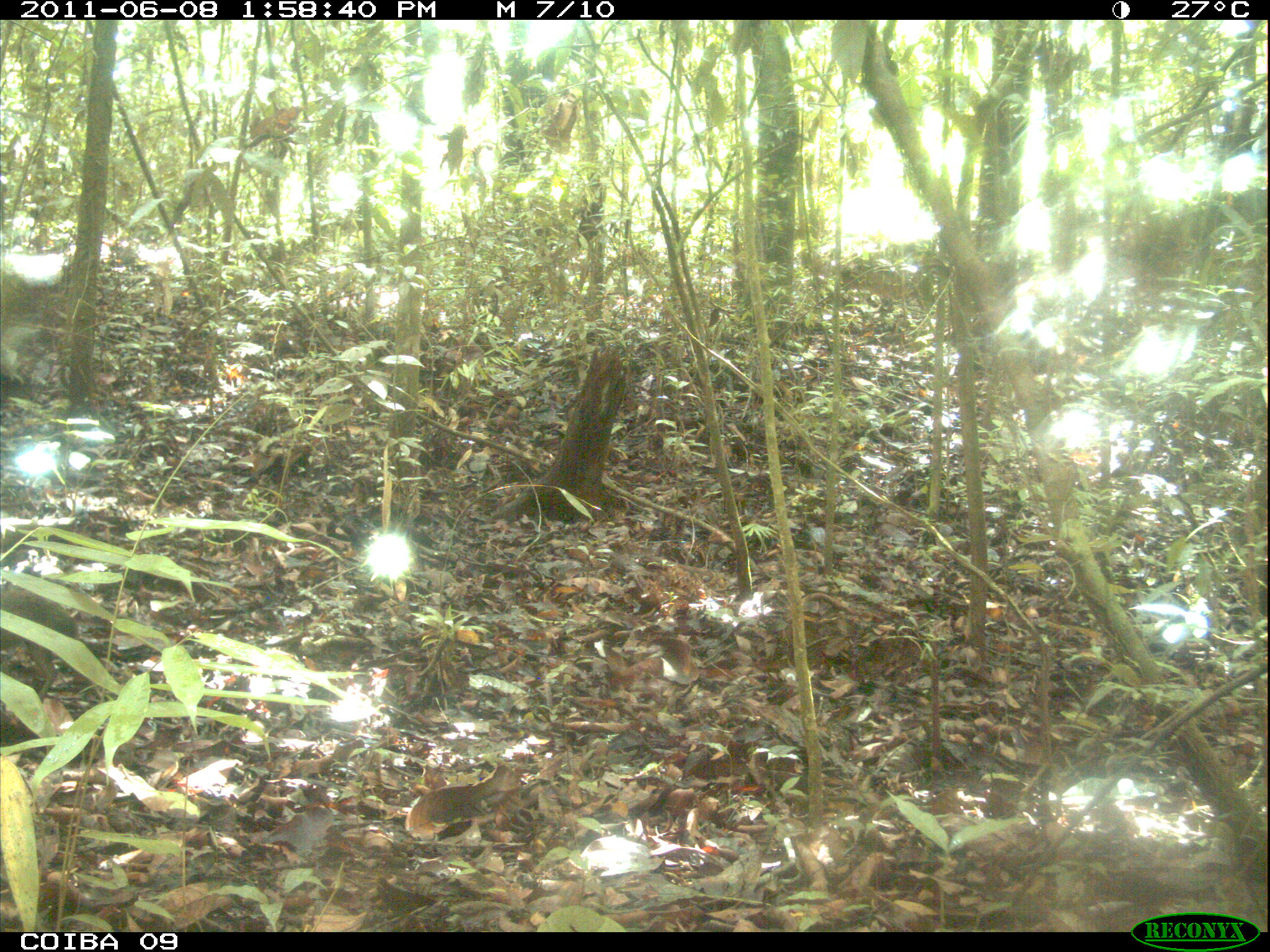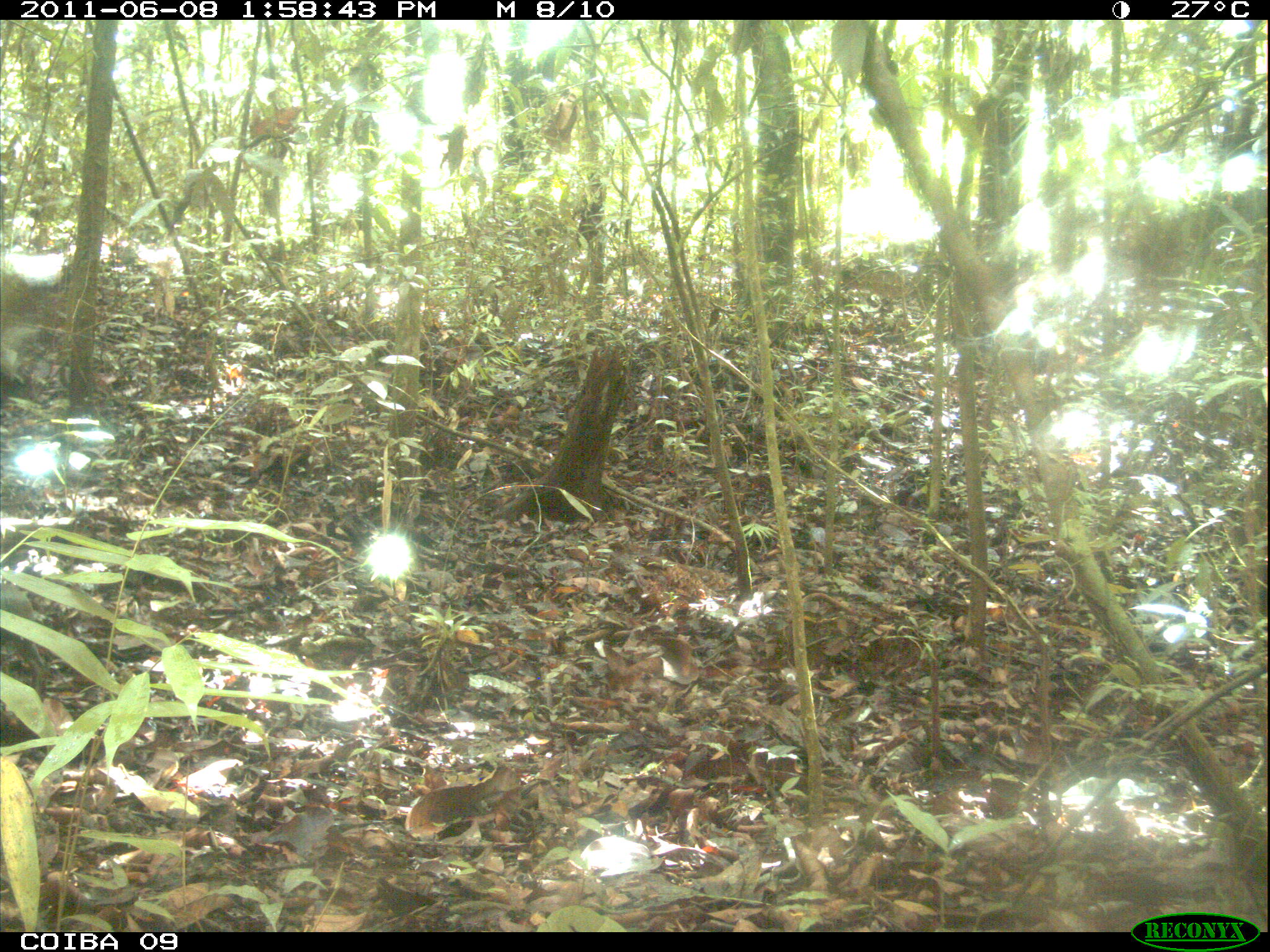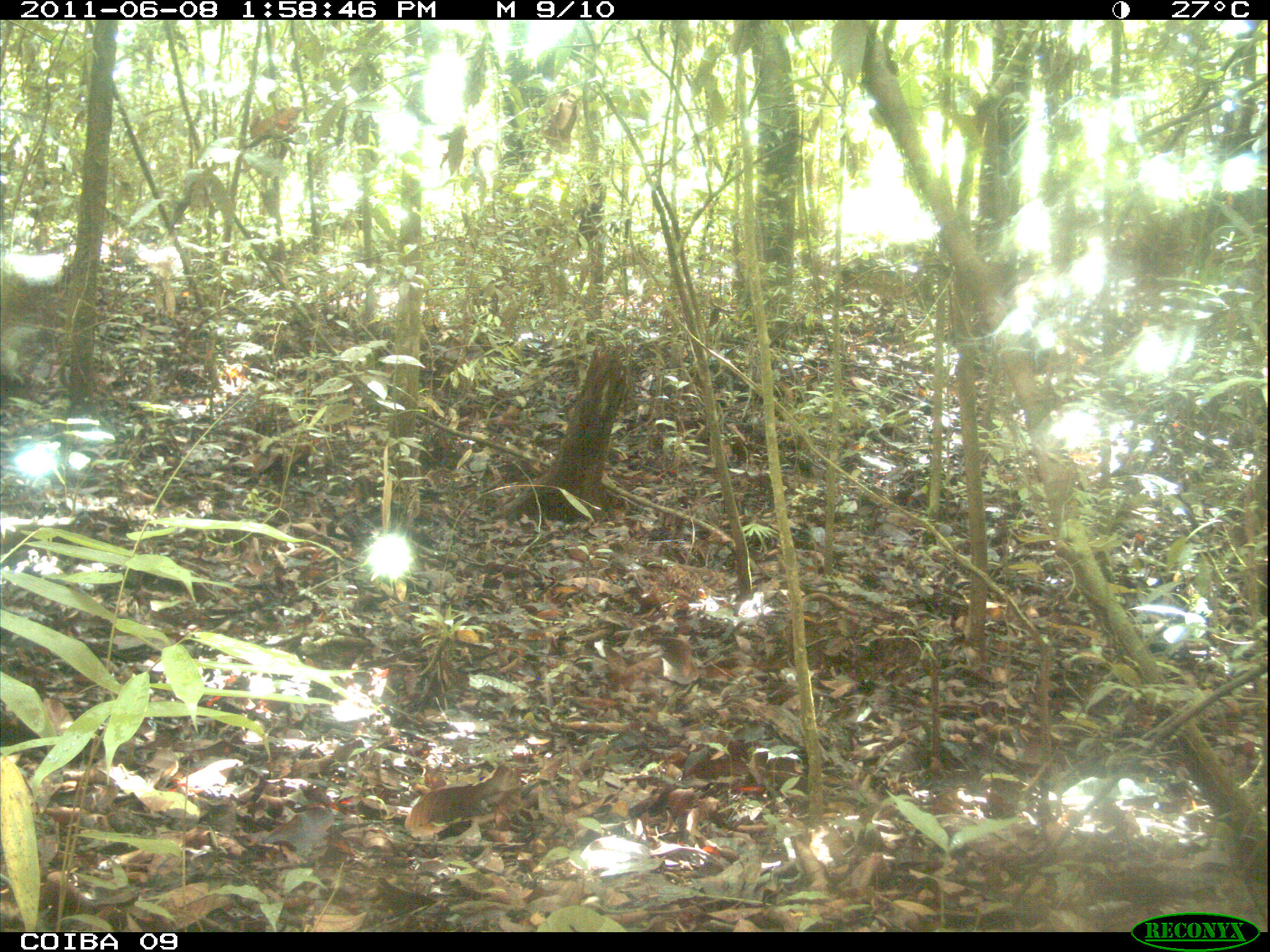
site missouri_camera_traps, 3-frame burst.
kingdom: Animalia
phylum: Chordata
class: Mammalia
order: Rodentia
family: Dasyproctidae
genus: Dasyprocta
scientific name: Dasyprocta coibae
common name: coiban agouti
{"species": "coiban agouti (Dasyprocta coibae)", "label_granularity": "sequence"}